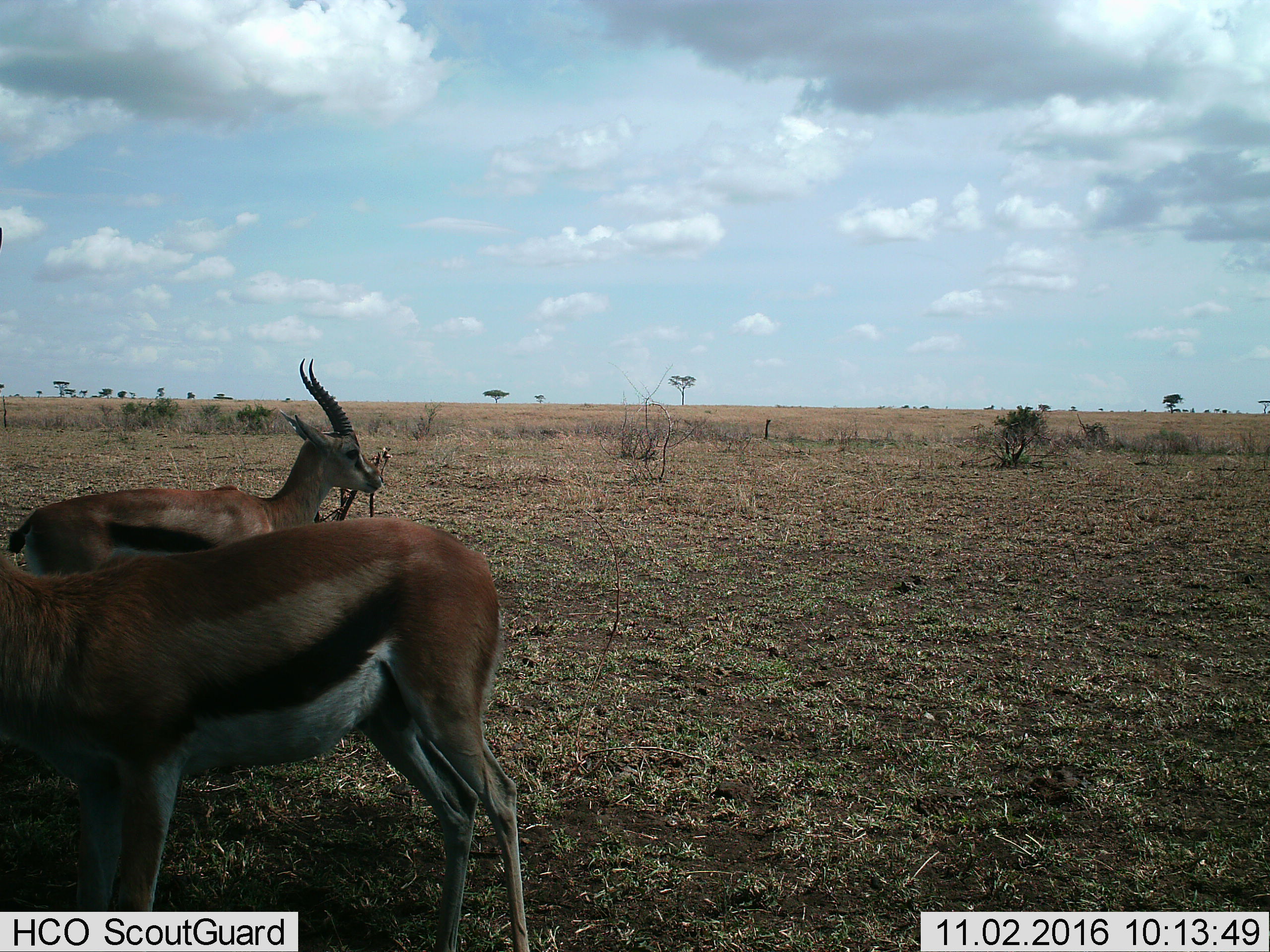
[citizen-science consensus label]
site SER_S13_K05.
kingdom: Animalia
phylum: Chordata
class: Mammalia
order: Artiodactyla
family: Bovidae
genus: Eudorcas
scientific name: Eudorcas thomsonii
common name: thomson's gazelle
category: gazellethomsons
Gazellethomsons (thomson's gazelle) (Eudorcas thomsonii), count 2. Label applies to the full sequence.